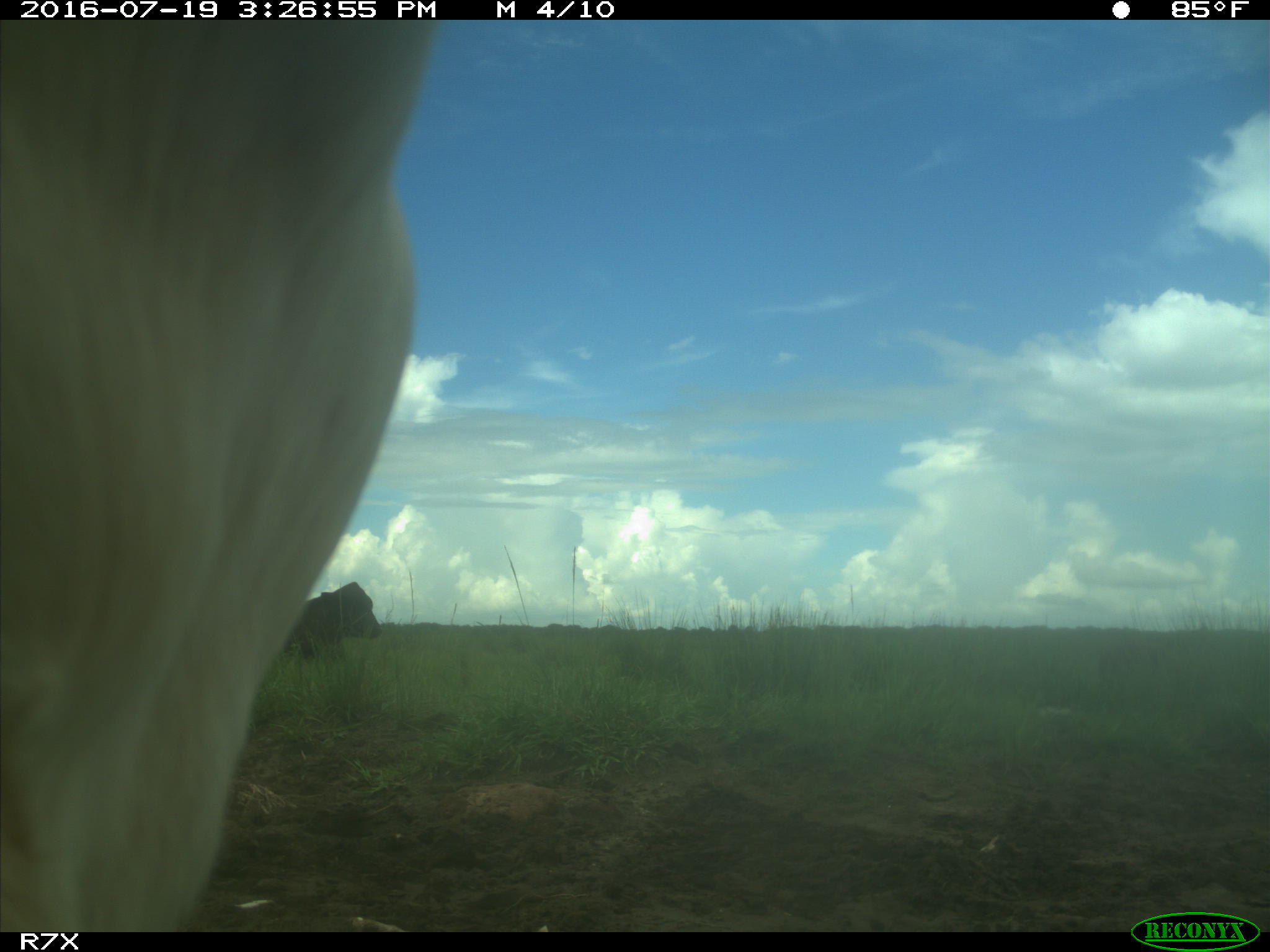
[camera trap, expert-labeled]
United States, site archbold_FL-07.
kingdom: Animalia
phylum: Chordata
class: Mammalia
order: Artiodactyla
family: Bovidae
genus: Bos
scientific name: Bos taurus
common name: domestic cow